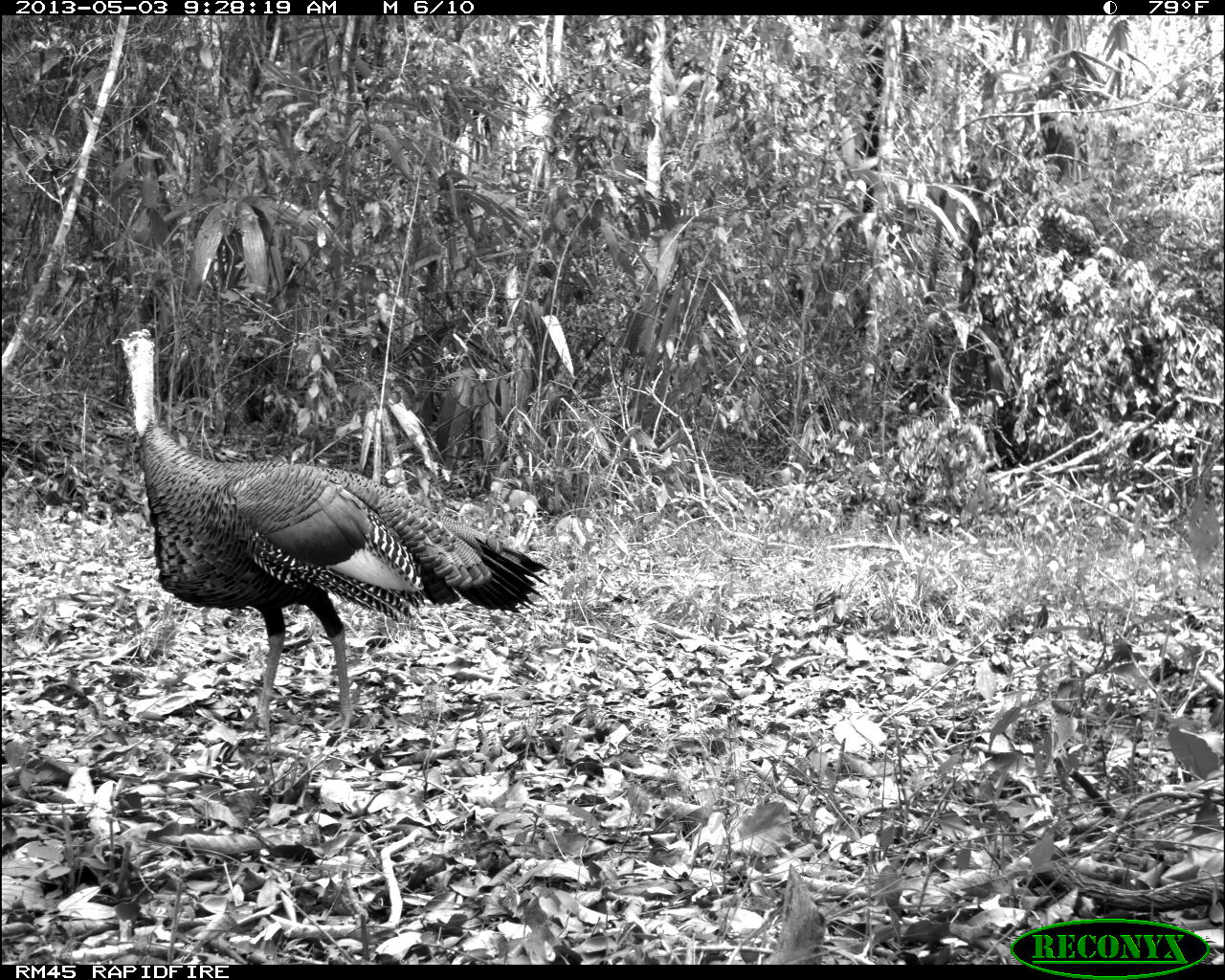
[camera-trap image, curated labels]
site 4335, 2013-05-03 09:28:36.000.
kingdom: Animalia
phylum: Chordata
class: Aves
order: Galliformes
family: Phasianidae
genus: Meleagris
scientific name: Meleagris ocellata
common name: ocellated turkey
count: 1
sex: male